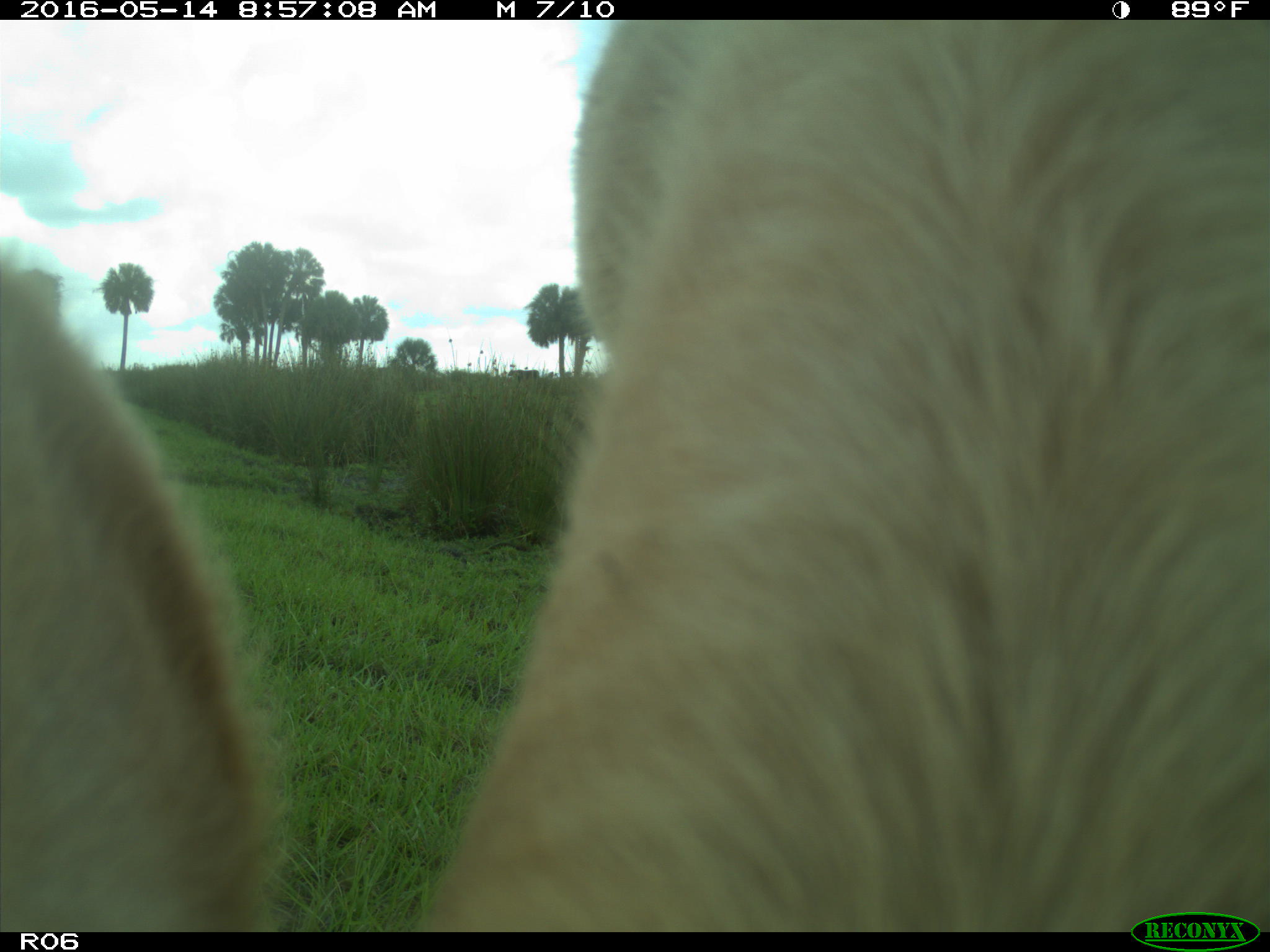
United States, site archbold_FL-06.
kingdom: Animalia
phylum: Chordata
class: Mammalia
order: Artiodactyla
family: Bovidae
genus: Bos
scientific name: Bos taurus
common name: domestic cow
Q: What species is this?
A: Bos taurus (domestic cow).